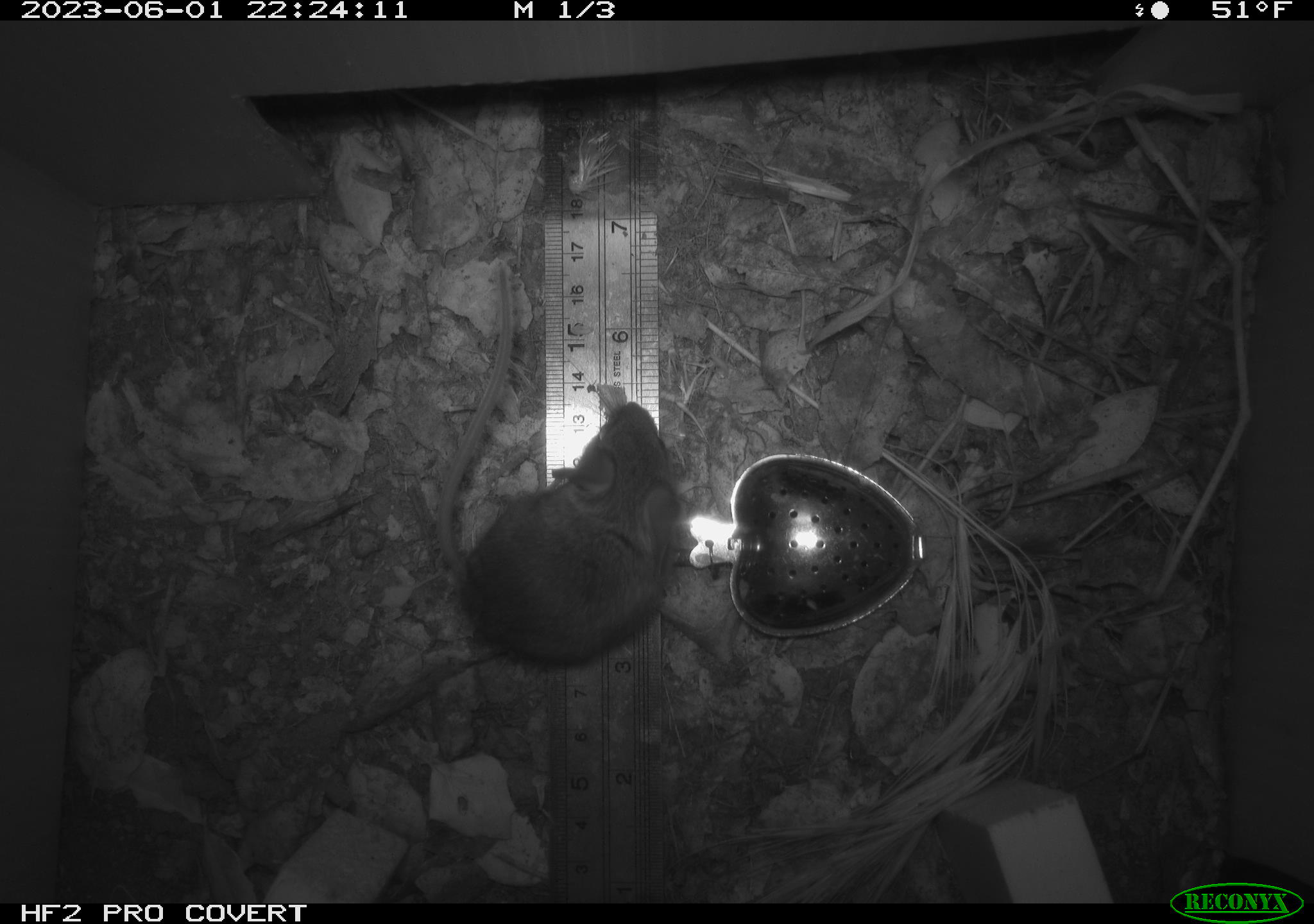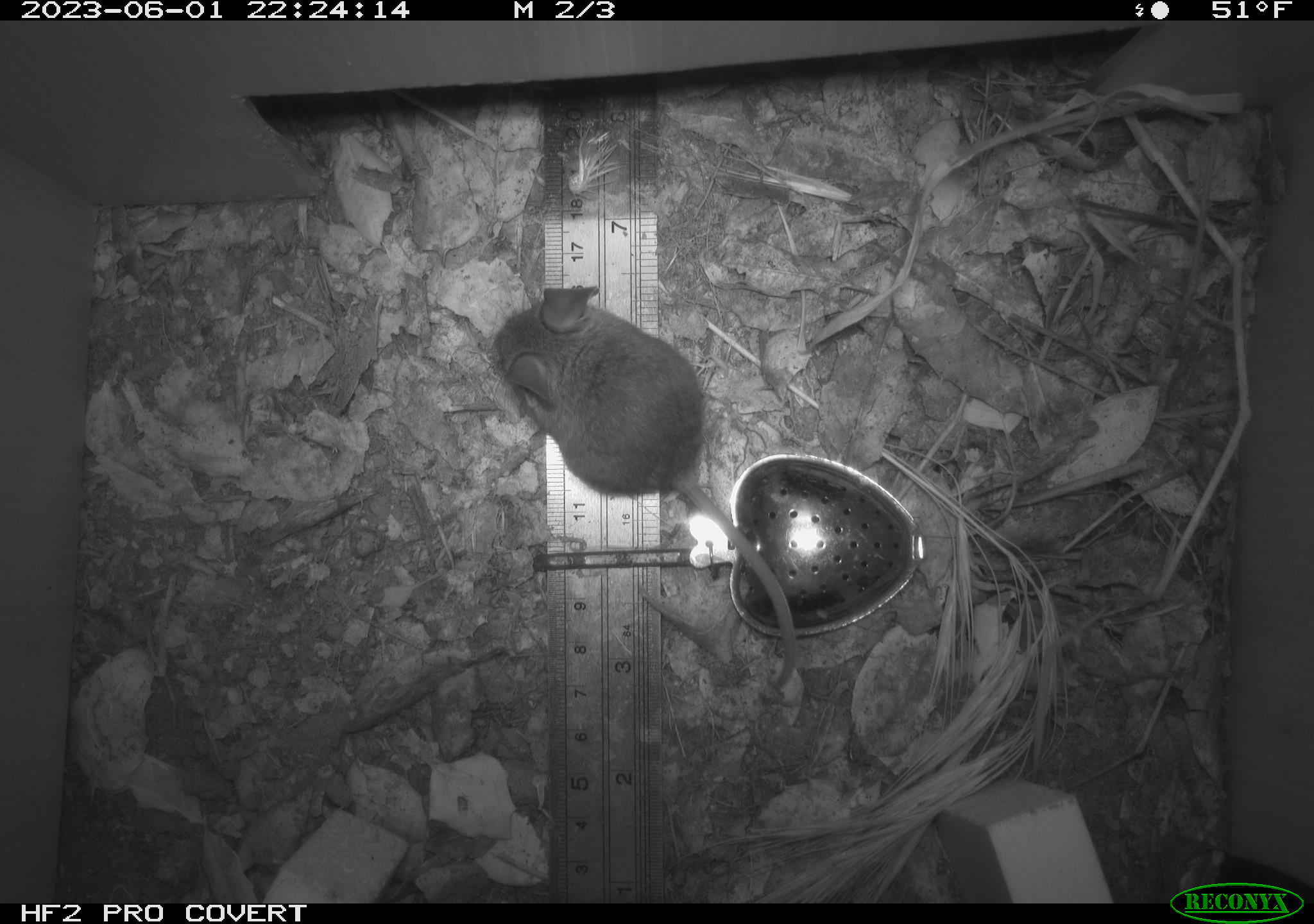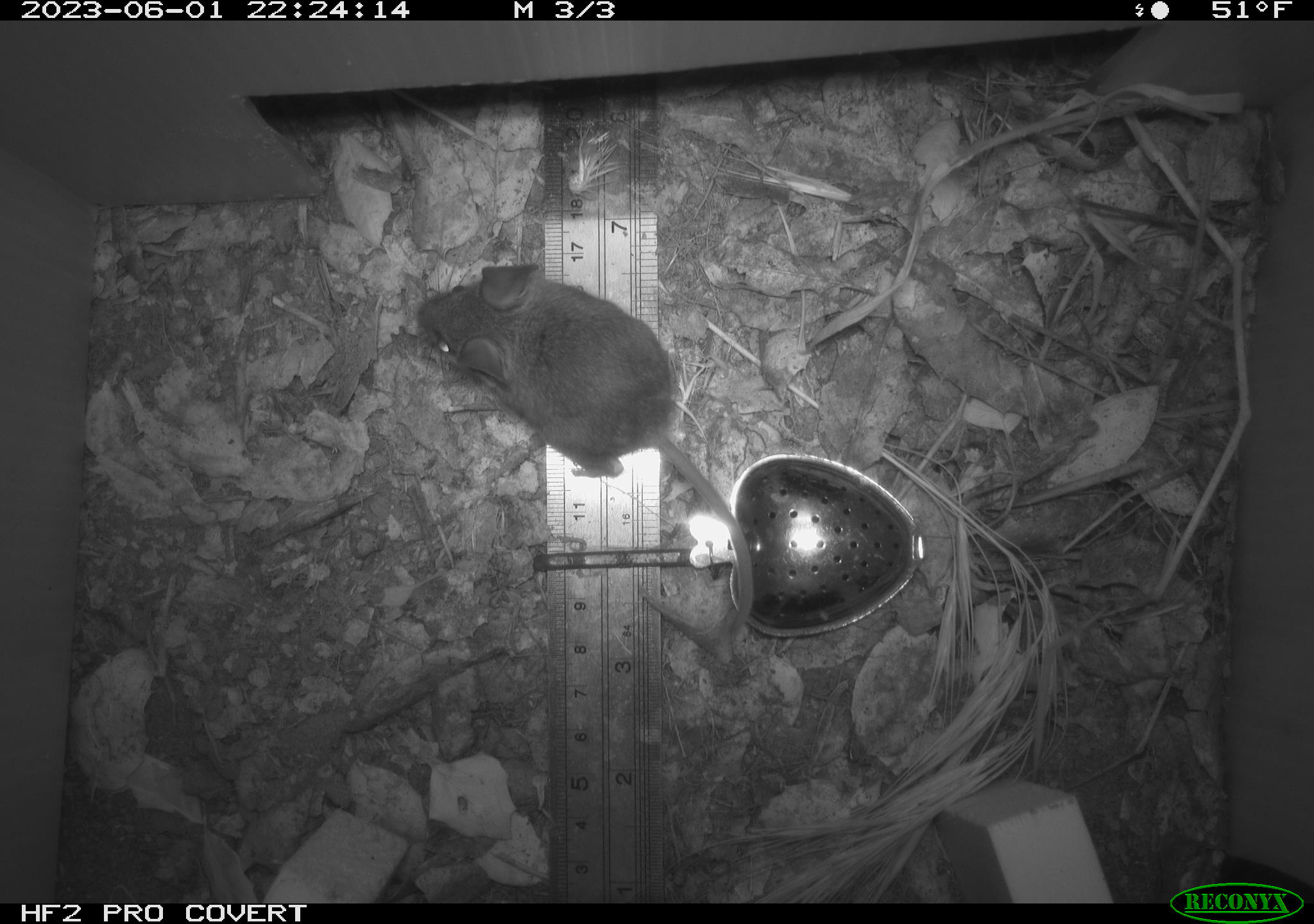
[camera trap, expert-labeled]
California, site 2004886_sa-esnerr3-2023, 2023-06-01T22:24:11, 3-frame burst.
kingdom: Animalia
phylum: Chordata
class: Mammalia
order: Rodentia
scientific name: Rodentia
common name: mouse species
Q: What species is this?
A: Mouse species (Rodentia).